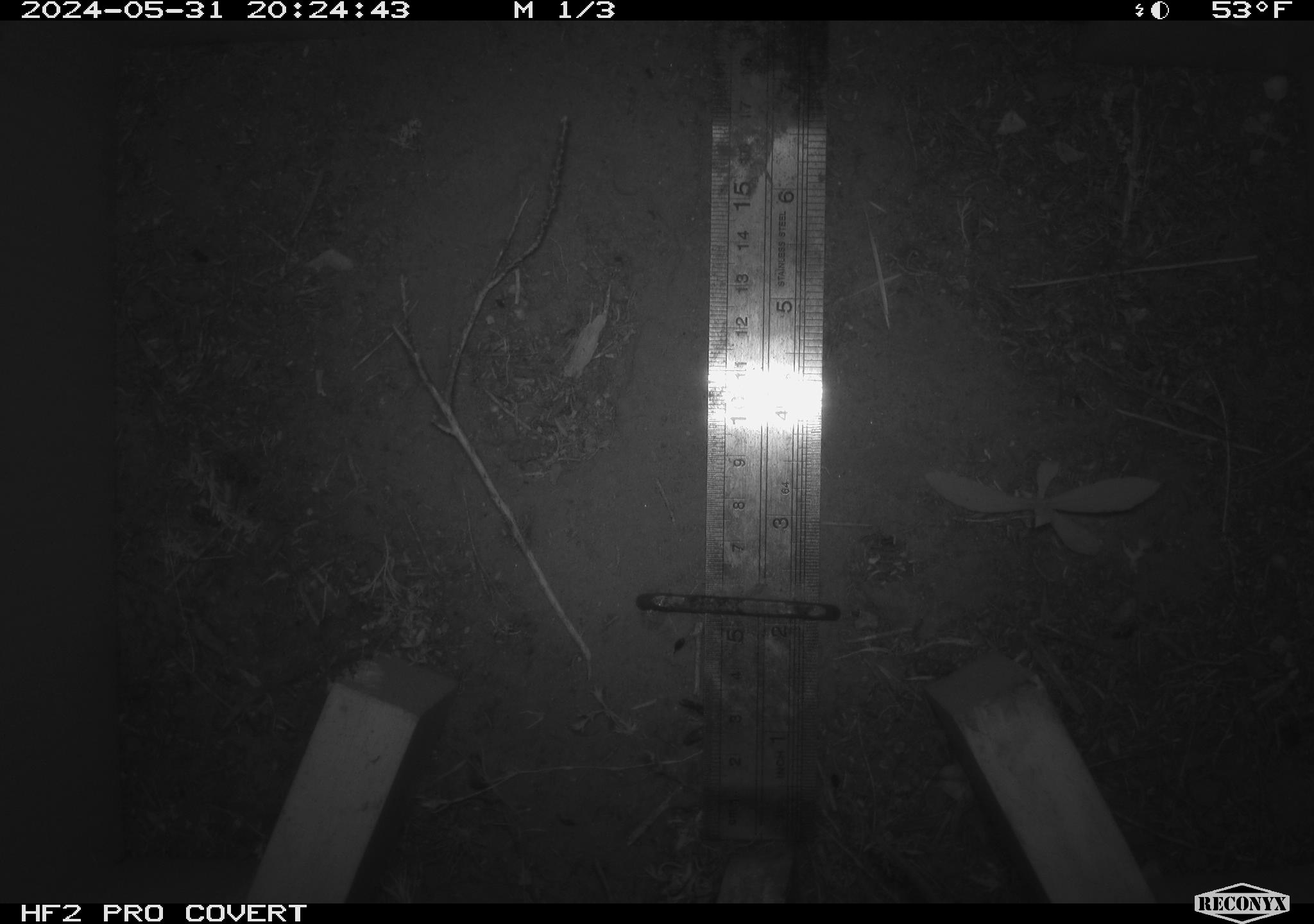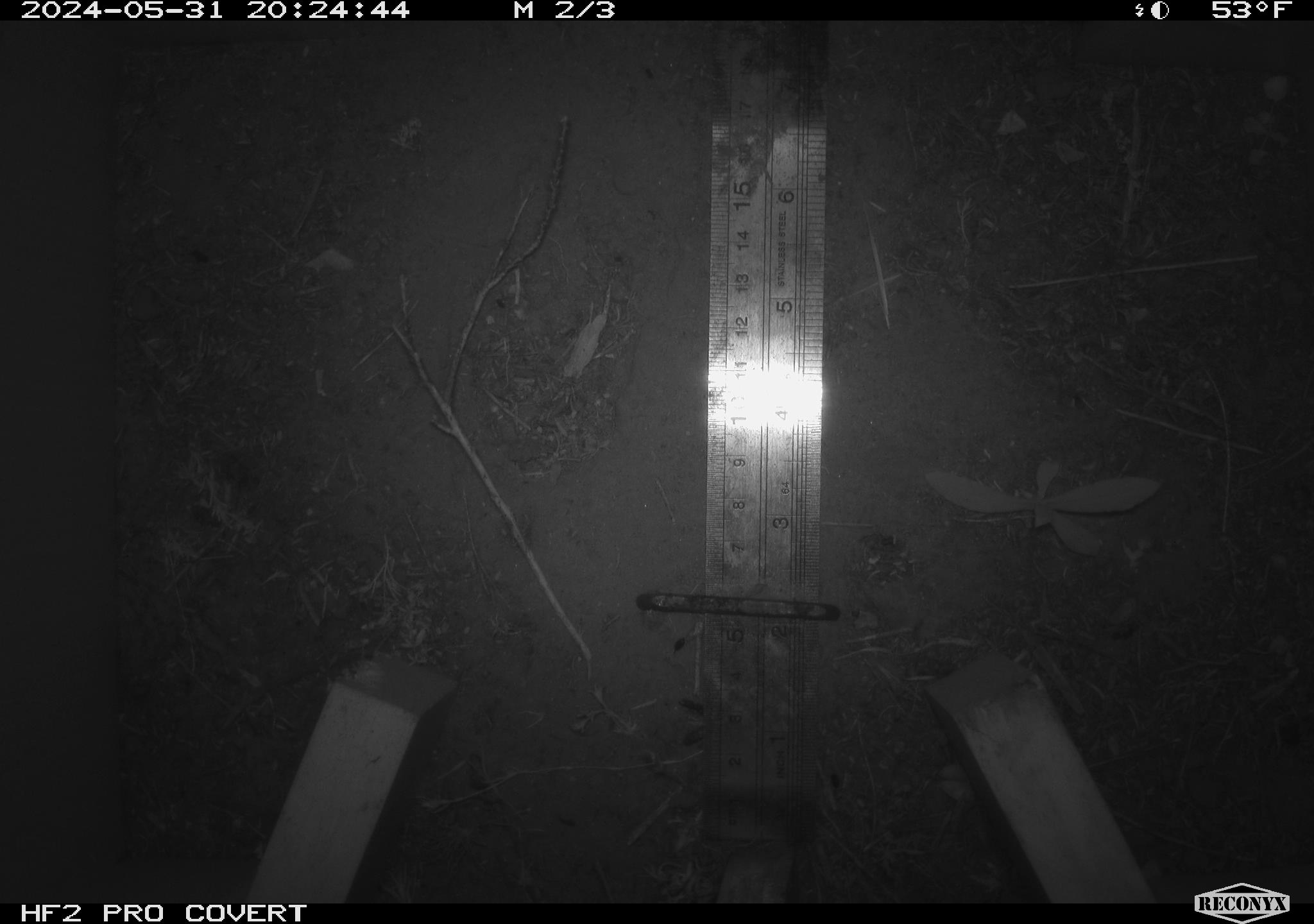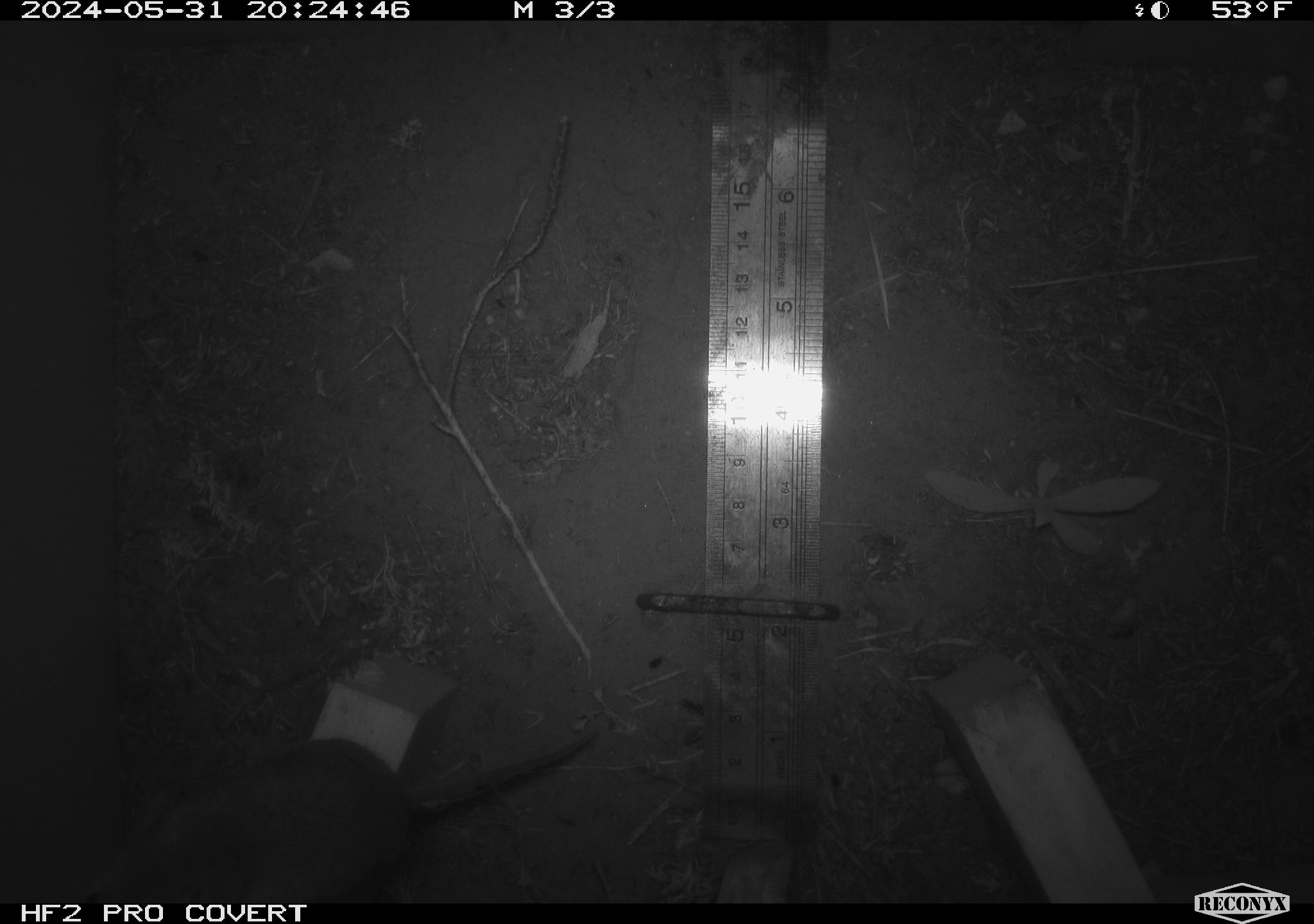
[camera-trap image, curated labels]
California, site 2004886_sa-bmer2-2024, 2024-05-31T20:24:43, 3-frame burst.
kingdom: Animalia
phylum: Chordata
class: Mammalia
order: Rodentia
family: Cricetidae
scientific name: Arvicolinae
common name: voles, lemmings, and muskrats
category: arvicolinae subfamily